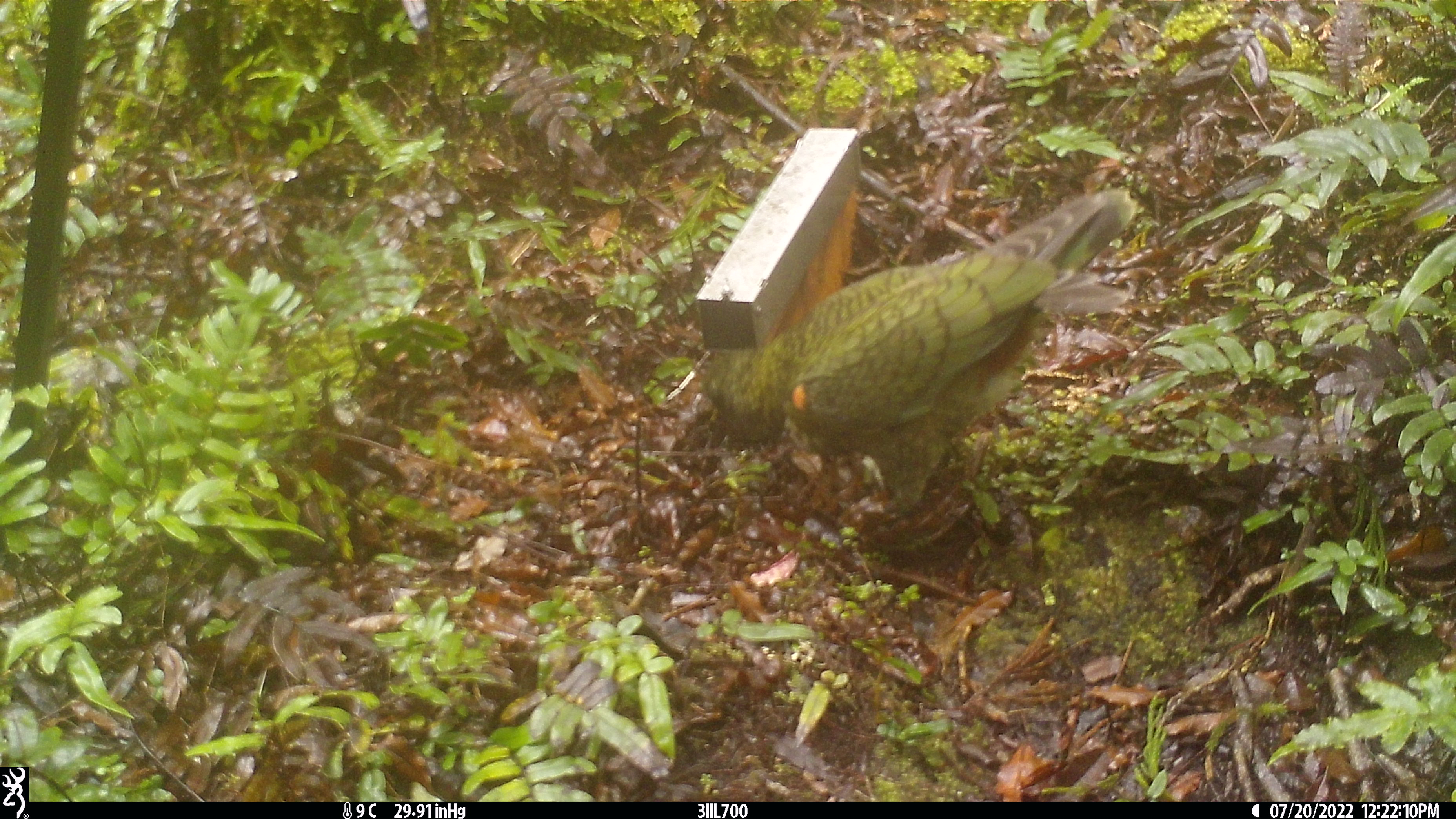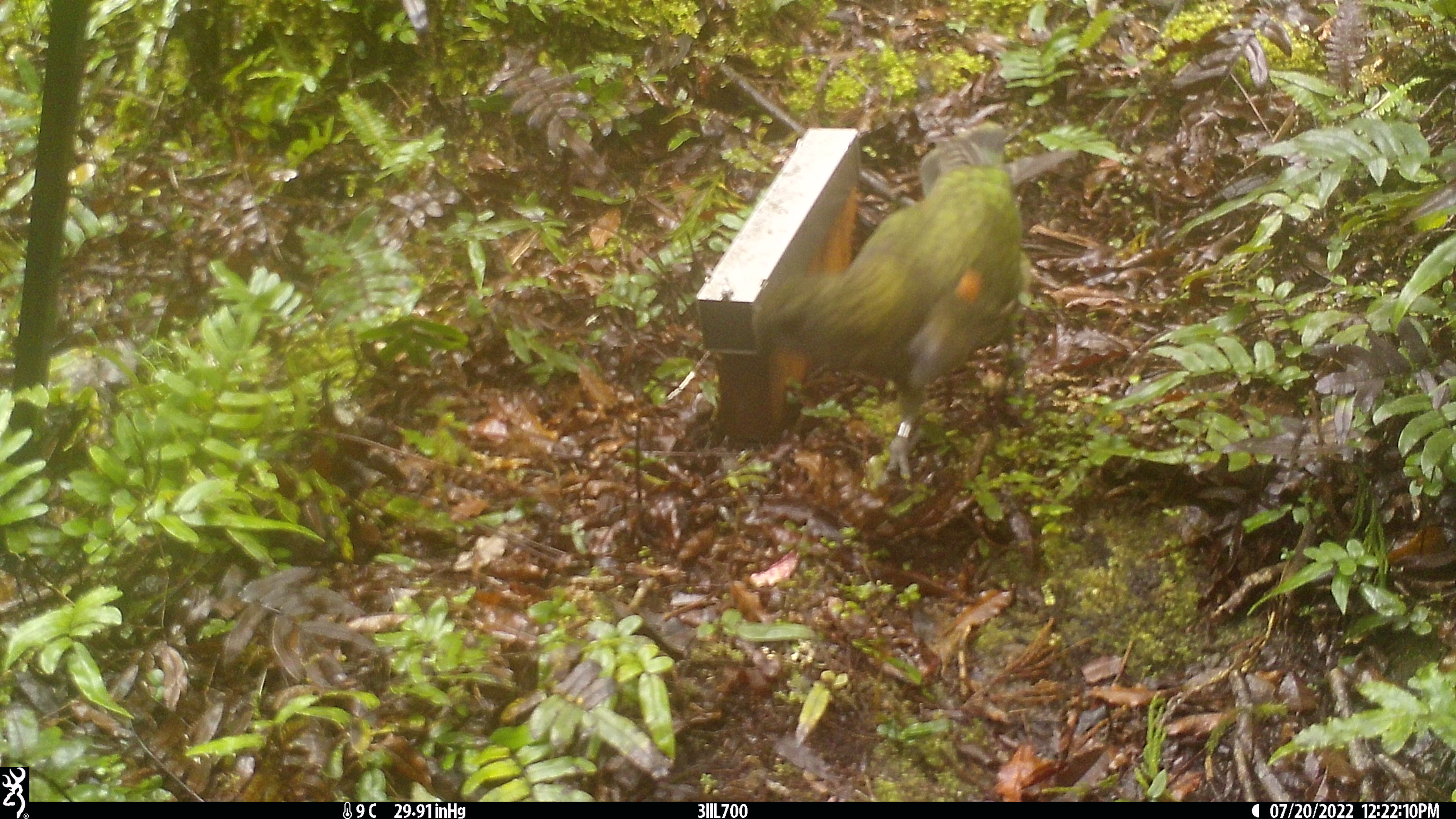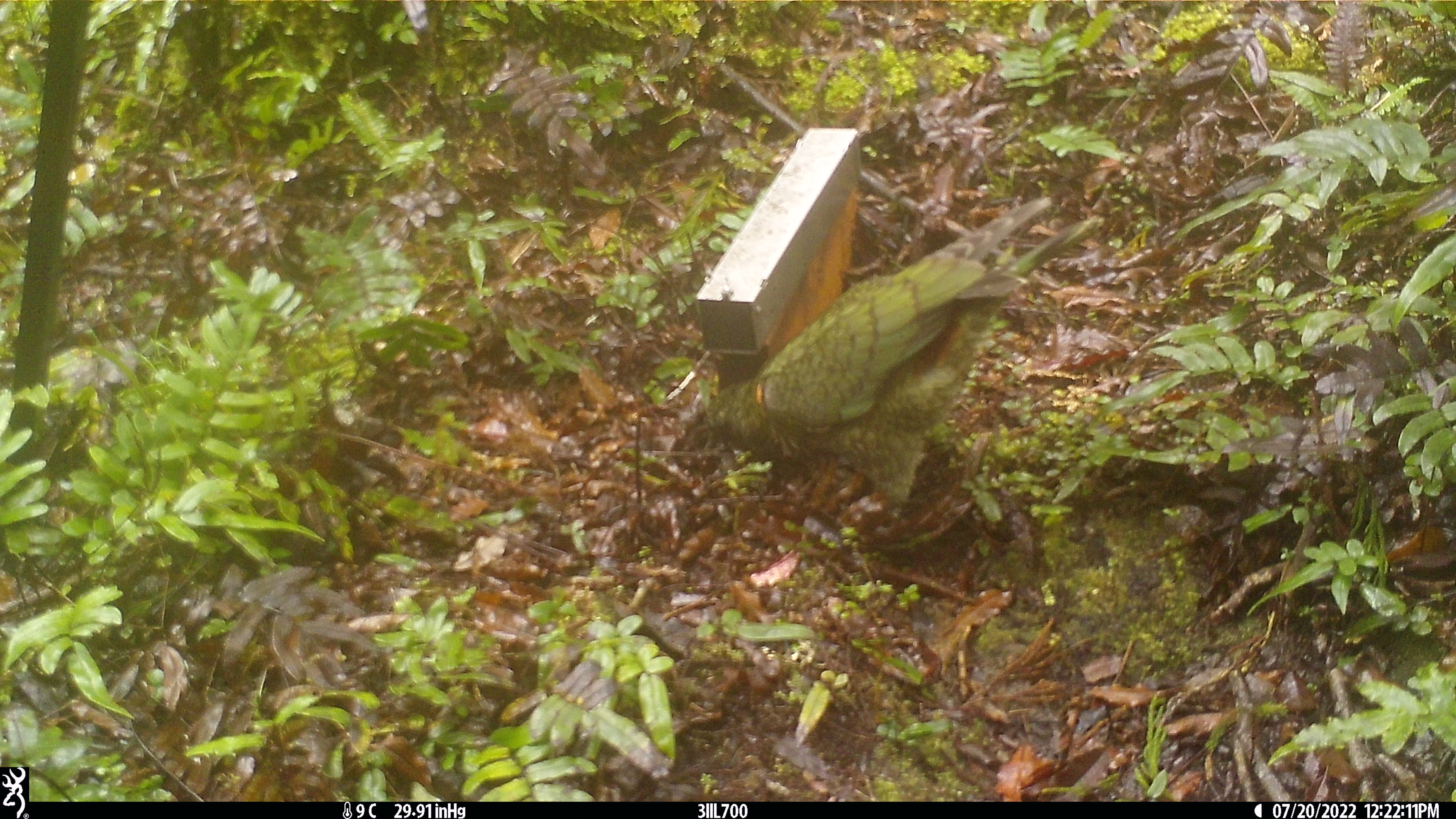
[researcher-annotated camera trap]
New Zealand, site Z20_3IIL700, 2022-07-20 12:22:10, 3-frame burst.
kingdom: Animalia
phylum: Chordata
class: Aves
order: Psittaciformes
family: Strigopidae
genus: Nestor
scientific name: Nestor notabilis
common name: kea